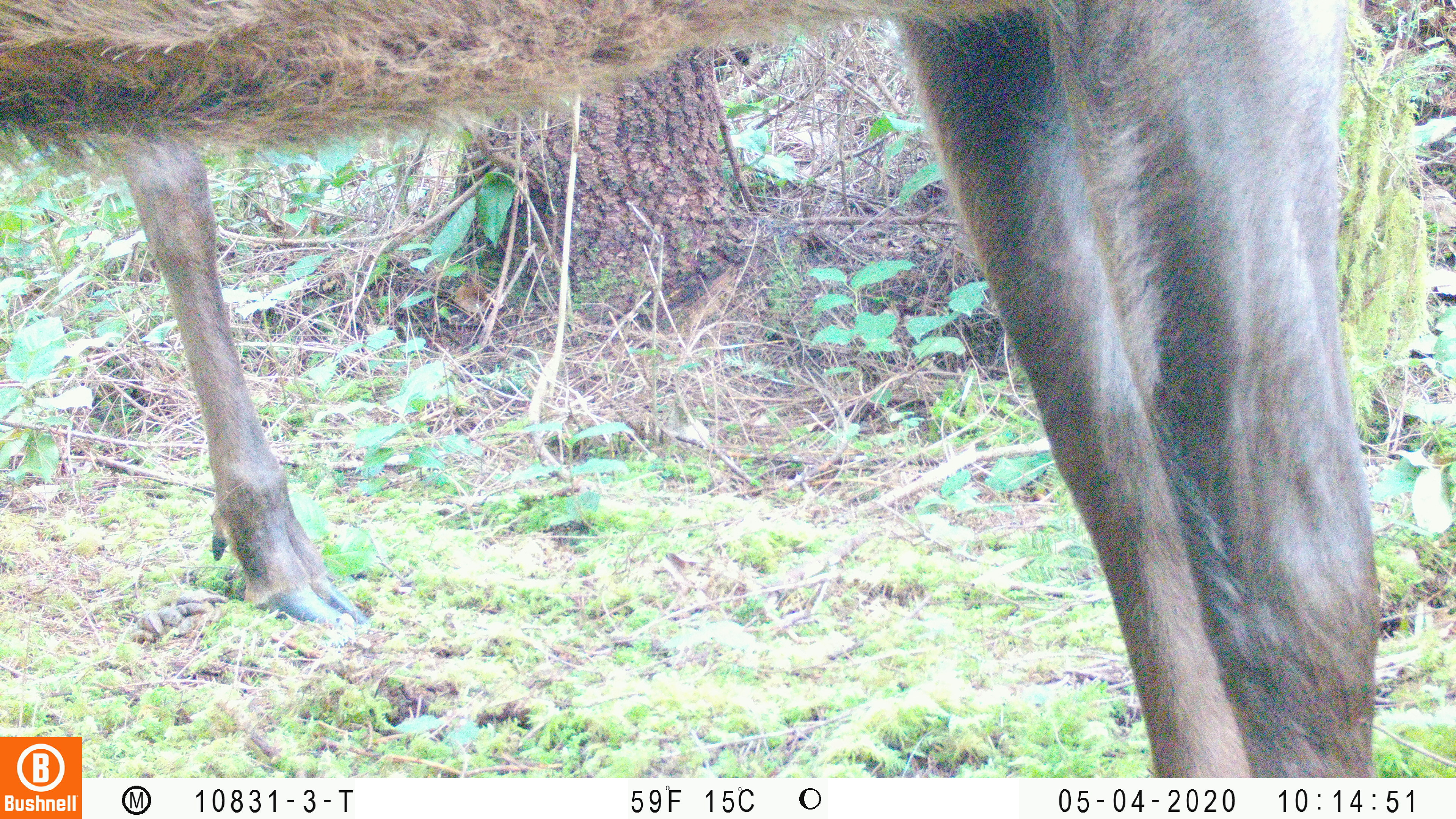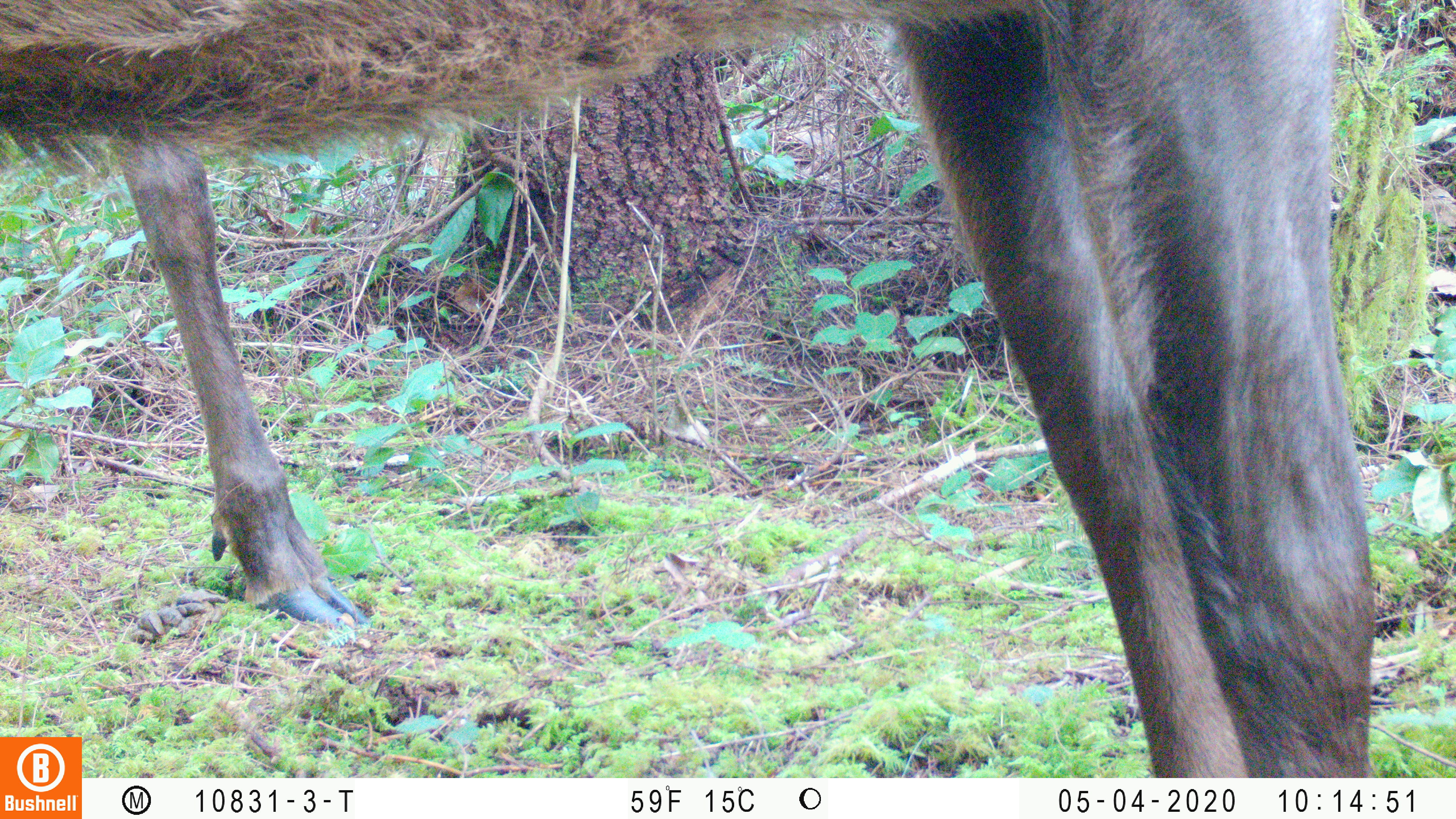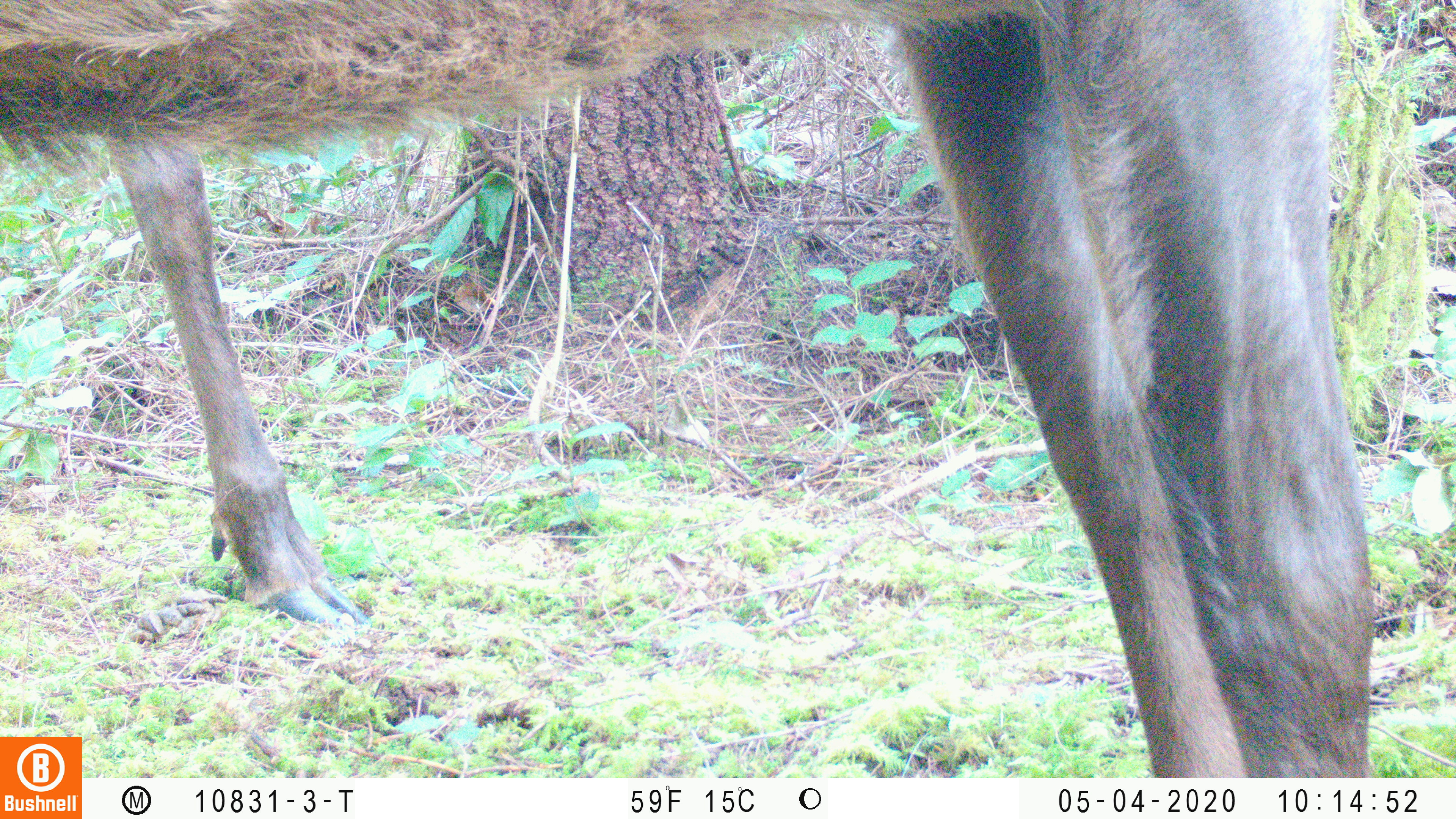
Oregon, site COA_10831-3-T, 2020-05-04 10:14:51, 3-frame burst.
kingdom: Animalia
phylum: Chordata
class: Mammalia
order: Artiodactyla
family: Cervidae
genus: Cervus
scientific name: Cervus canadensis roosevelti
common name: roosevelt elk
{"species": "roosevelt elk (Cervus canadensis roosevelti)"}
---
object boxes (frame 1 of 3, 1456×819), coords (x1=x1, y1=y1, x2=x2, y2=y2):
roosevelt elk: (x1=2, y1=0, x2=1386, y2=727); (x1=114, y1=156, x2=378, y2=638)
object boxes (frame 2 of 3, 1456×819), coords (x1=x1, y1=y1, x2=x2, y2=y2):
roosevelt elk: (x1=0, y1=0, x2=1381, y2=730); (x1=114, y1=146, x2=381, y2=636)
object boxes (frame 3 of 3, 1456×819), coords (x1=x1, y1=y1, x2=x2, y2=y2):
roosevelt elk: (x1=2, y1=1, x2=1379, y2=730); (x1=107, y1=145, x2=380, y2=638)